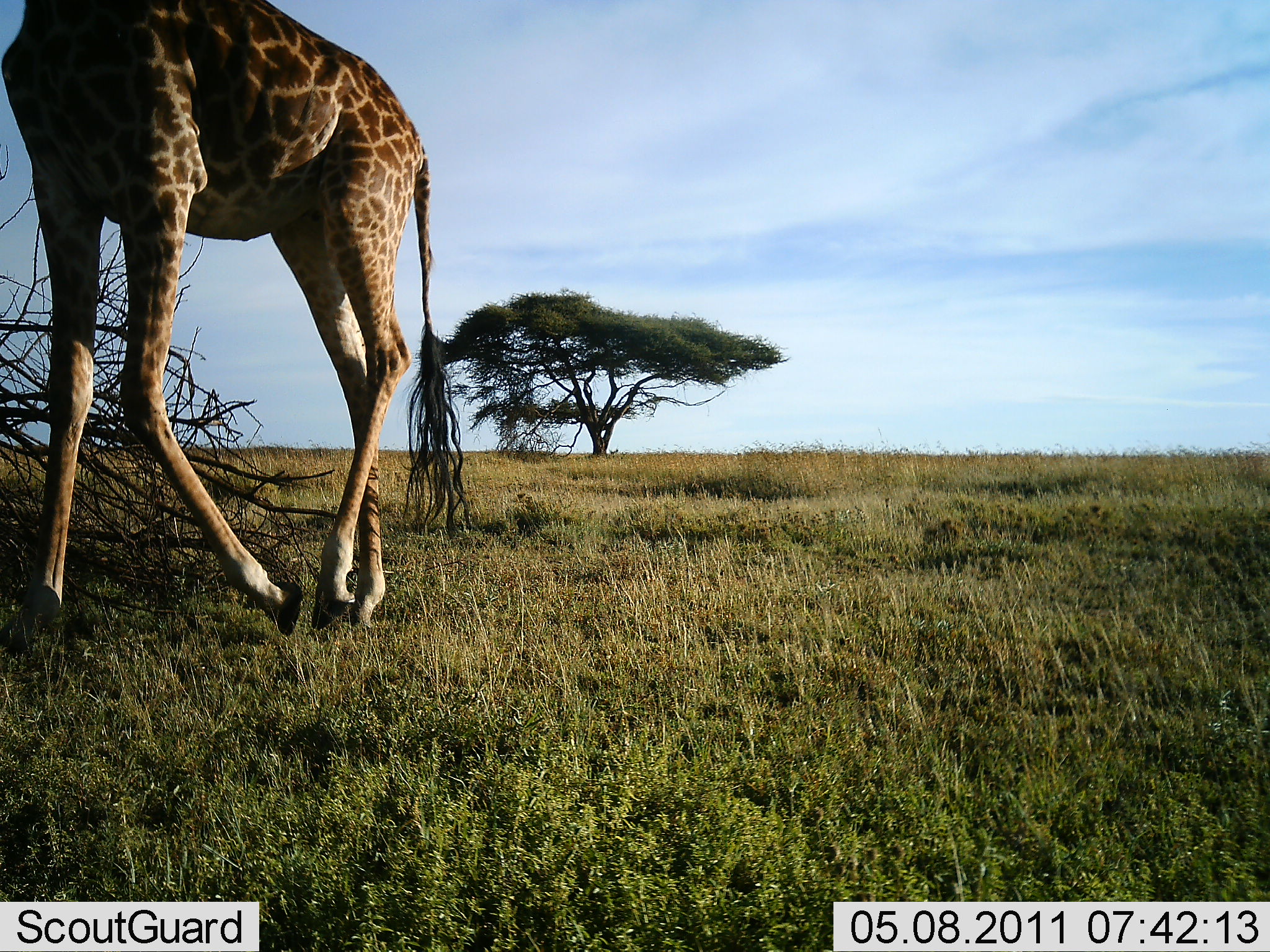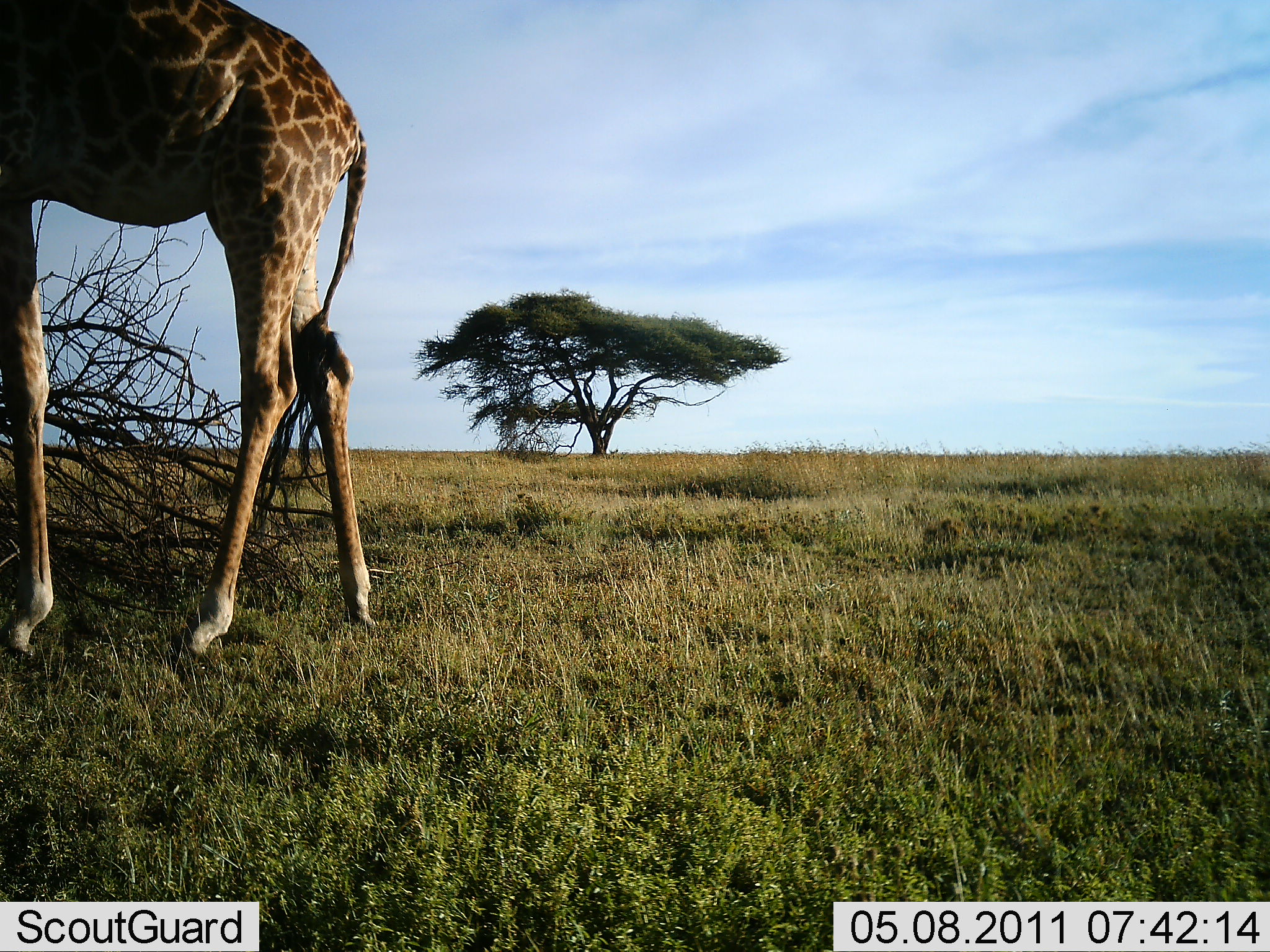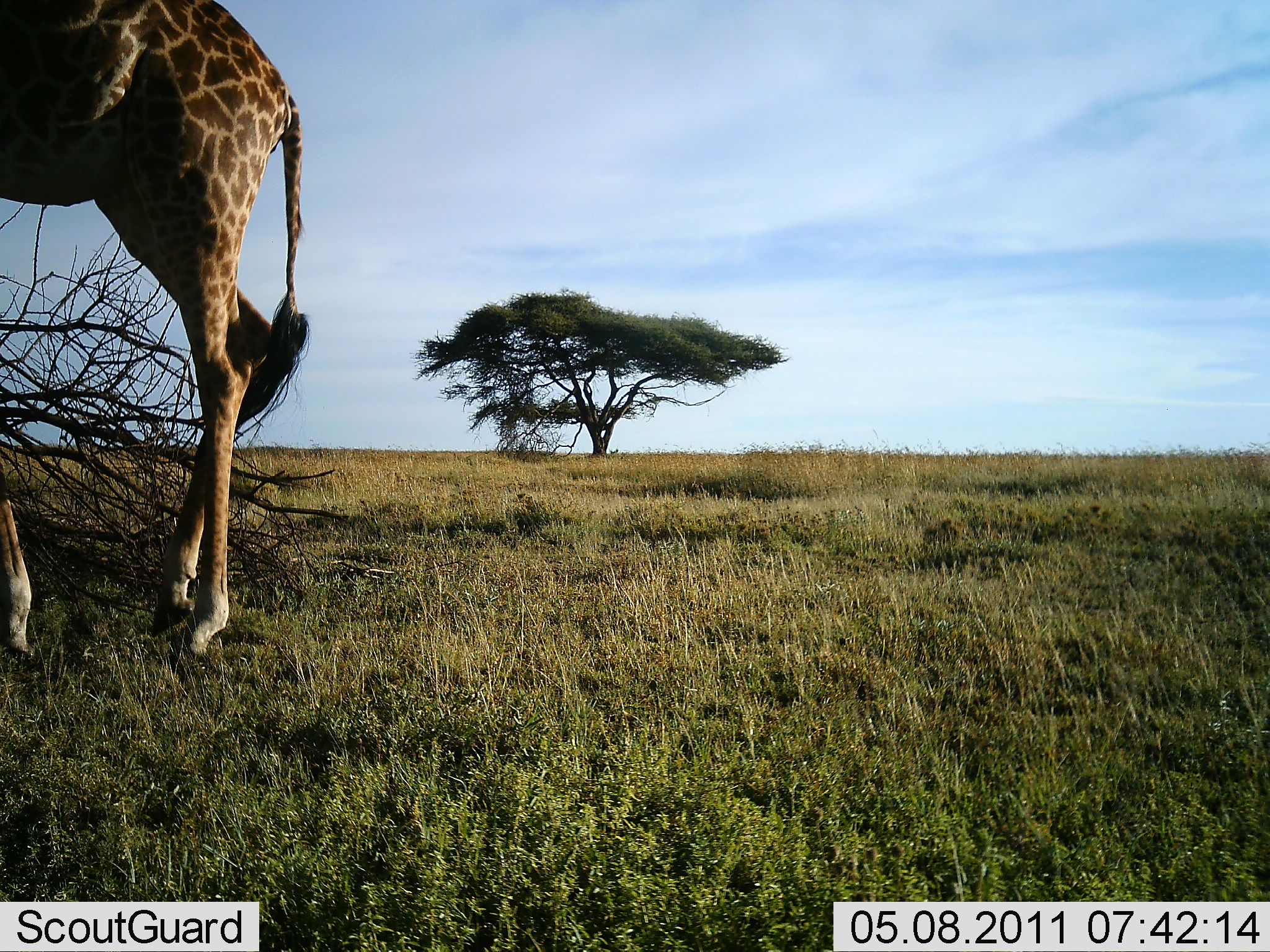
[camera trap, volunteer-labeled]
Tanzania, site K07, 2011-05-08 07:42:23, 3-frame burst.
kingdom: Animalia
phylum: Chordata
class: Mammalia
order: Artiodactyla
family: Giraffidae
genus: Giraffa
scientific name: Giraffa camelopardalis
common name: giraffe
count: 1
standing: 9%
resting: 0%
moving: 91%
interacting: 0%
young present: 0%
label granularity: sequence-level